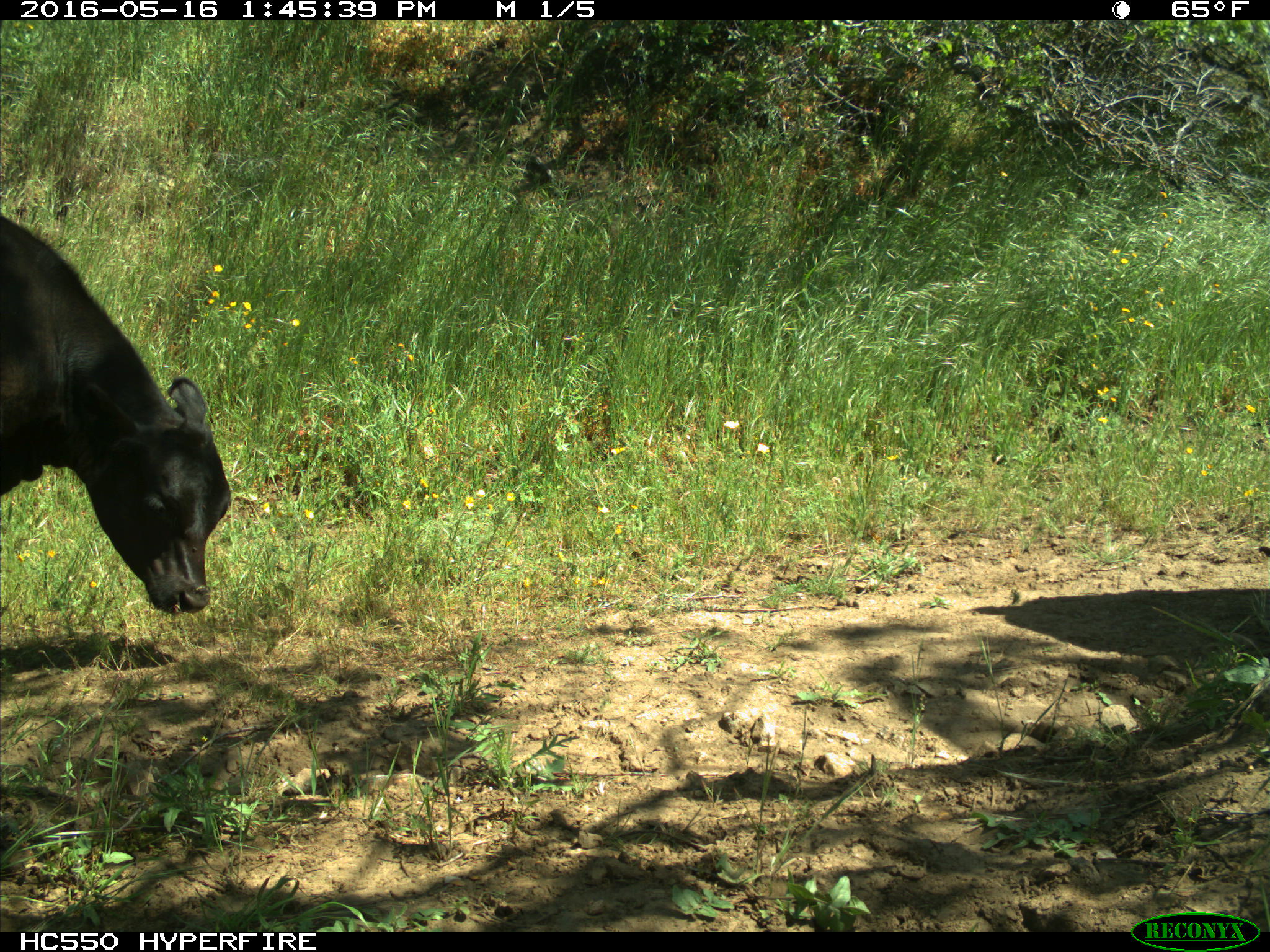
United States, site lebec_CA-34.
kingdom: Animalia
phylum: Chordata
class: Mammalia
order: Artiodactyla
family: Bovidae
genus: Bos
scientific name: Bos taurus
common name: domestic cow